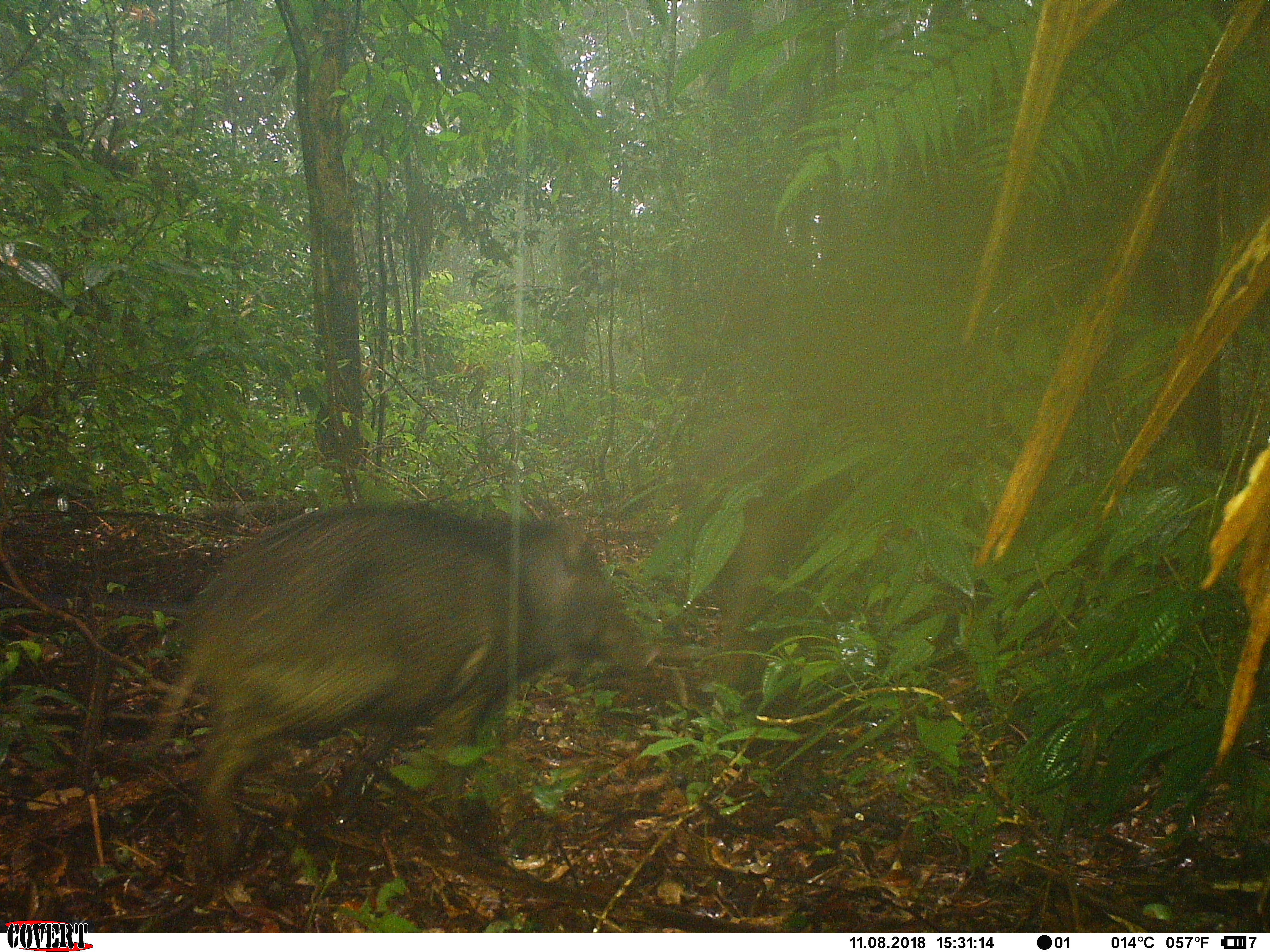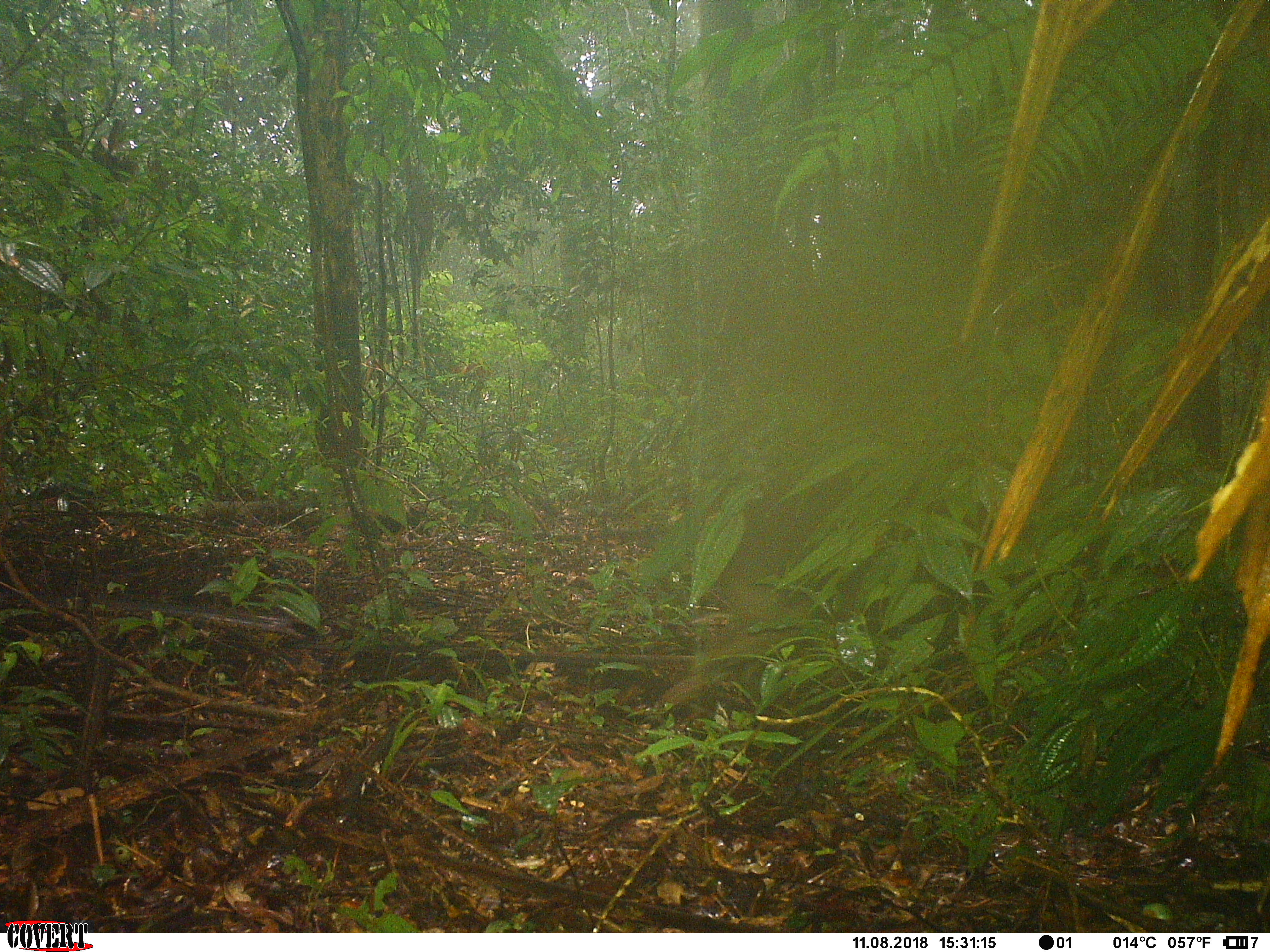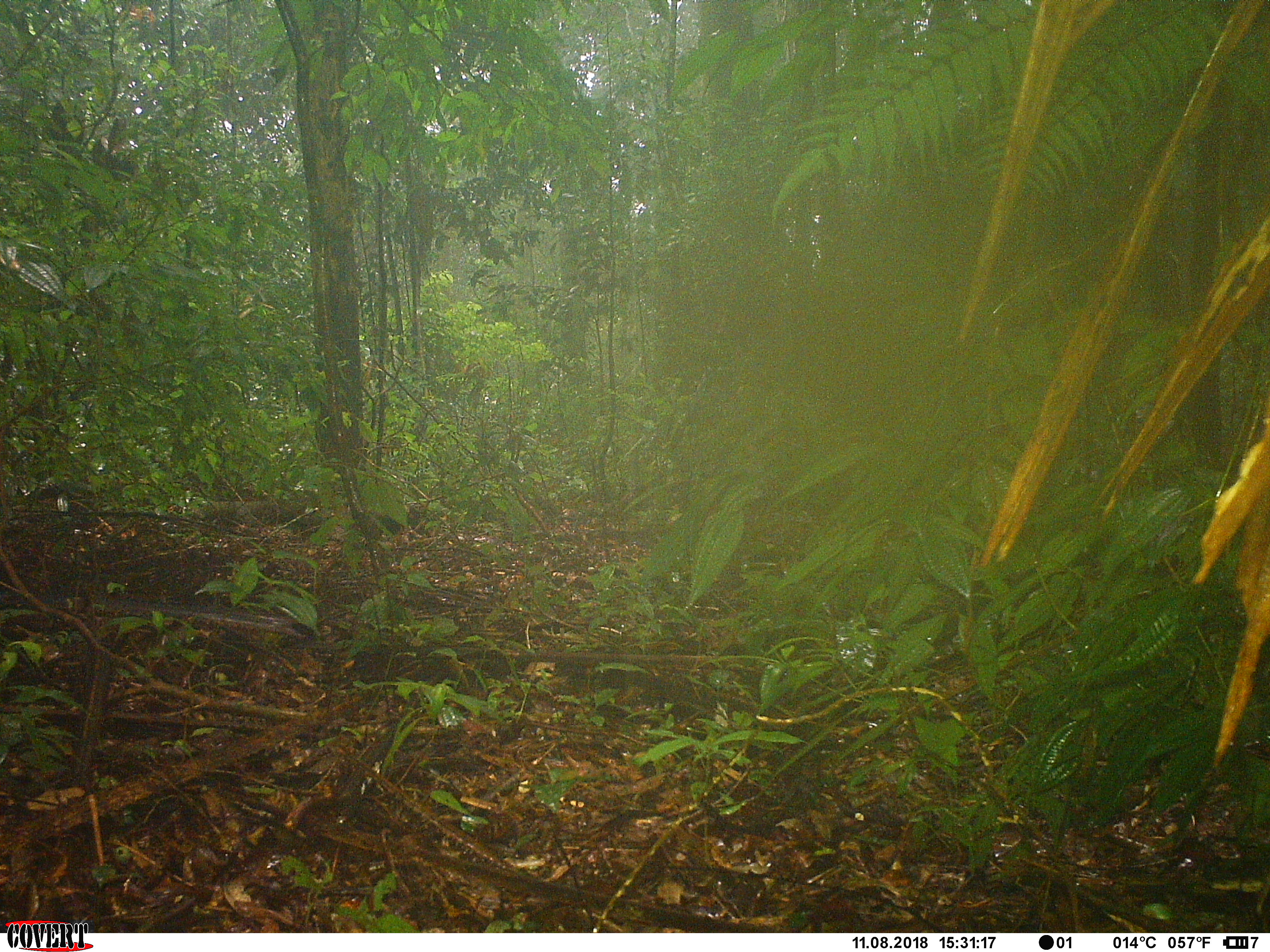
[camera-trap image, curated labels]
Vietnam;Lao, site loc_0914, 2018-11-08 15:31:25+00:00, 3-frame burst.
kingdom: Animalia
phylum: Chordata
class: Mammalia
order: Artiodactyla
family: Suidae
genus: Sus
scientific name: Sus scrofa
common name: eurasian wild pig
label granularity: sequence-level